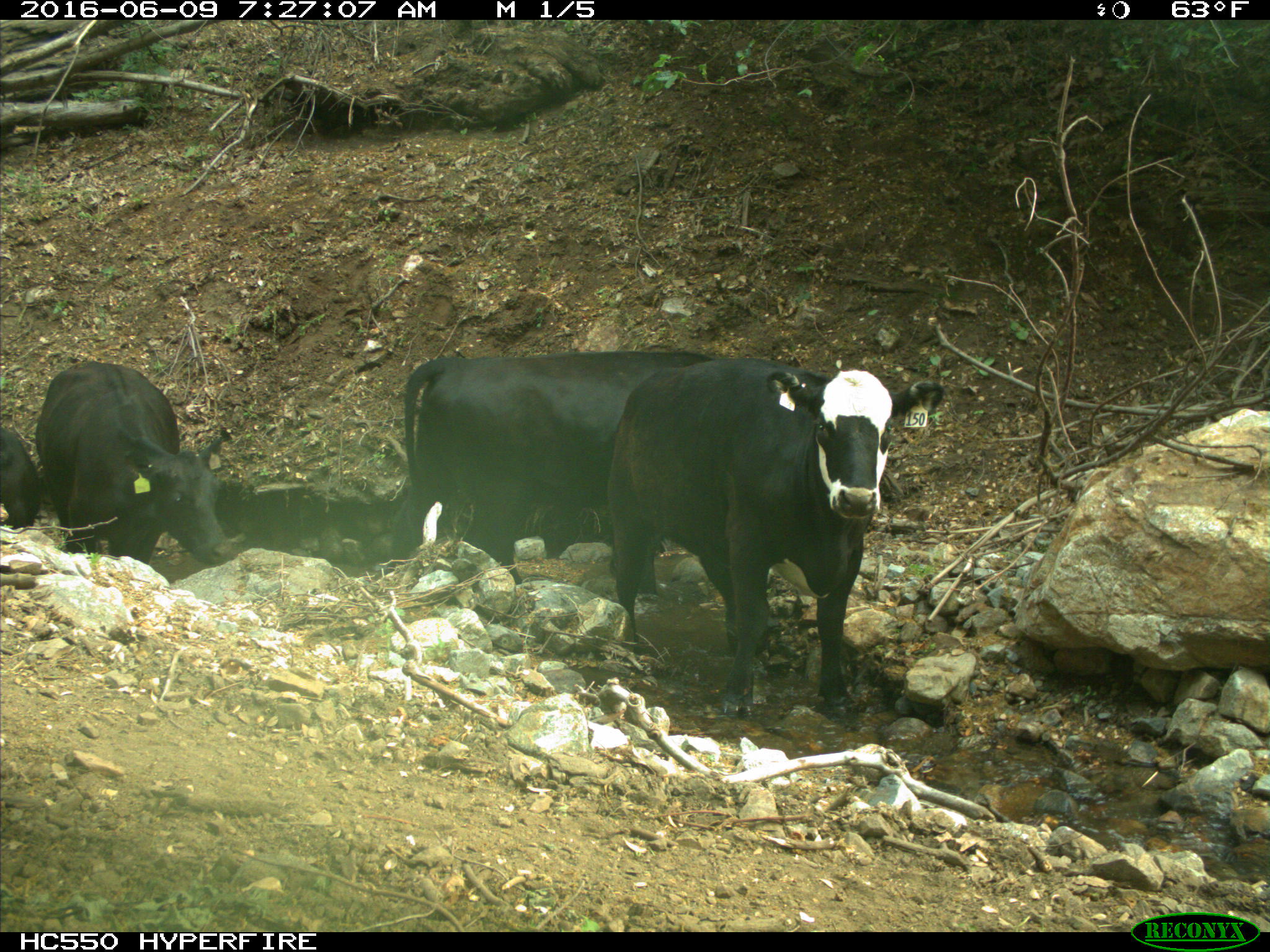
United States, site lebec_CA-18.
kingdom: Animalia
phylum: Chordata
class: Mammalia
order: Artiodactyla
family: Bovidae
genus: Bos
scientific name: Bos taurus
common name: domestic cow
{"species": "Bos taurus (domestic cow)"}